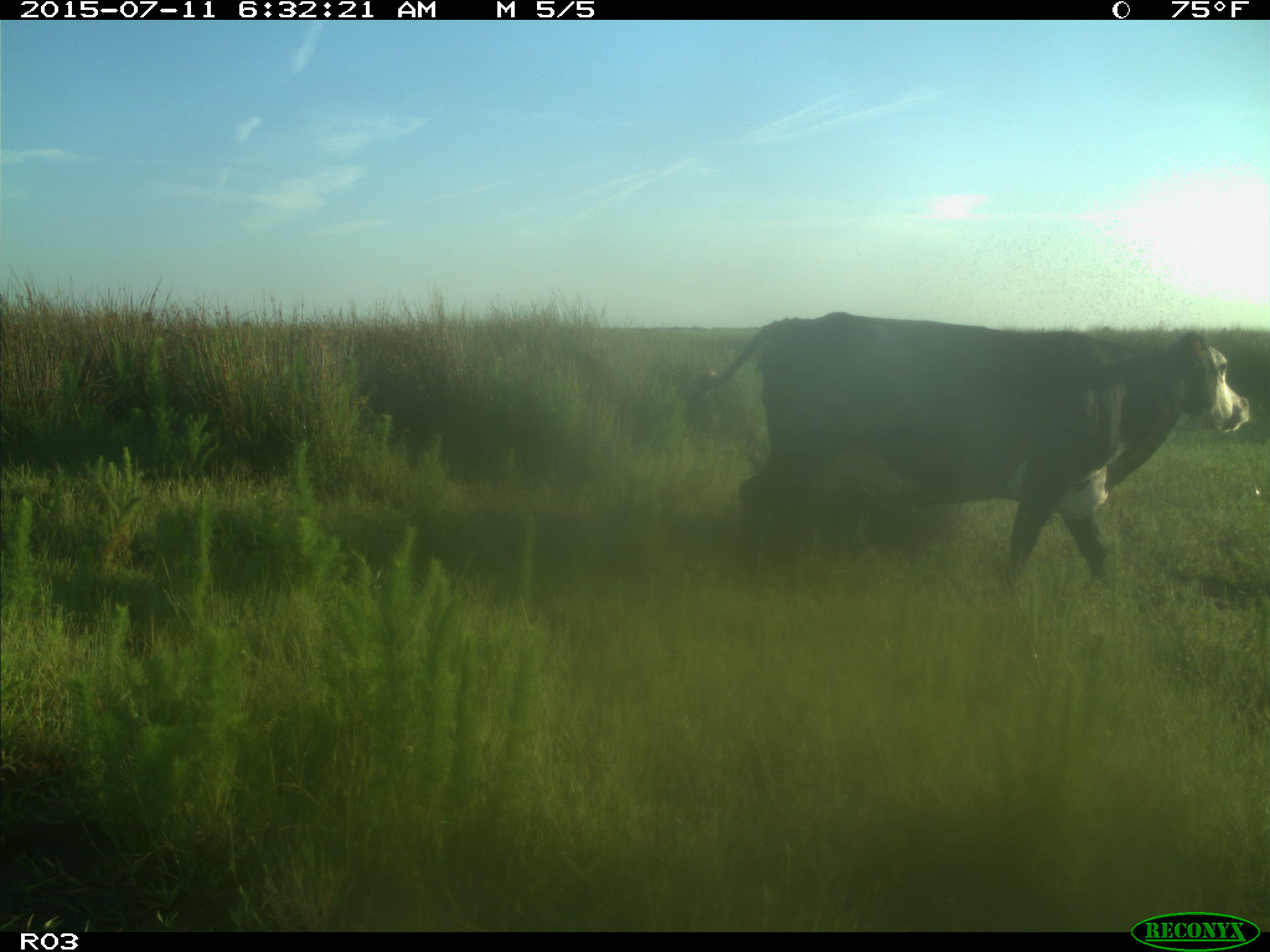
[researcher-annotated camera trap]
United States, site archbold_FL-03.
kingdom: Animalia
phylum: Chordata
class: Mammalia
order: Artiodactyla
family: Bovidae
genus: Bos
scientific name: Bos taurus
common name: domestic cow